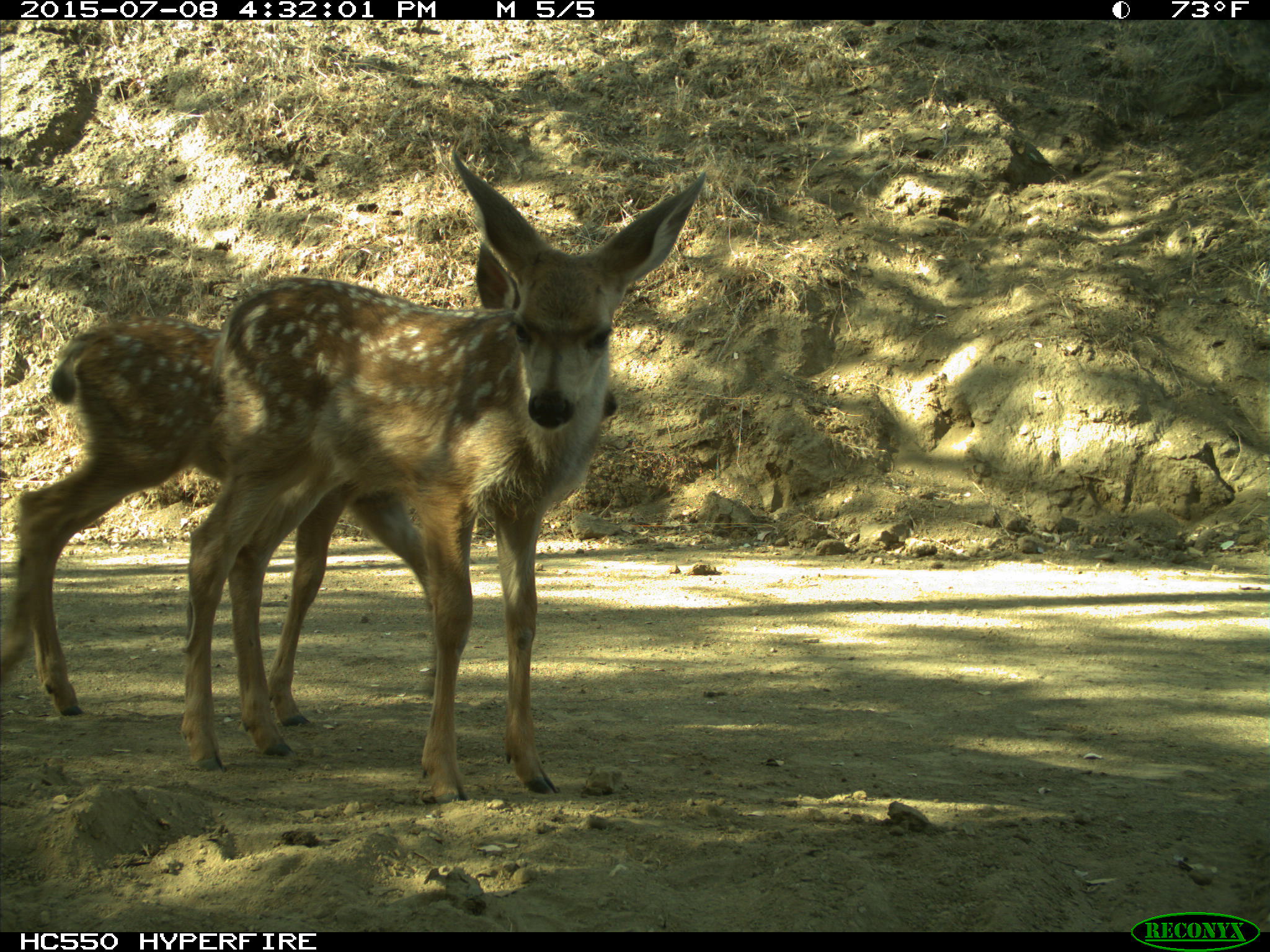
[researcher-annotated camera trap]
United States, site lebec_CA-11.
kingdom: Animalia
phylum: Chordata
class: Mammalia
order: Artiodactyla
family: Cervidae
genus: Odocoileus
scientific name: Odocoileus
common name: deer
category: unidentified deer